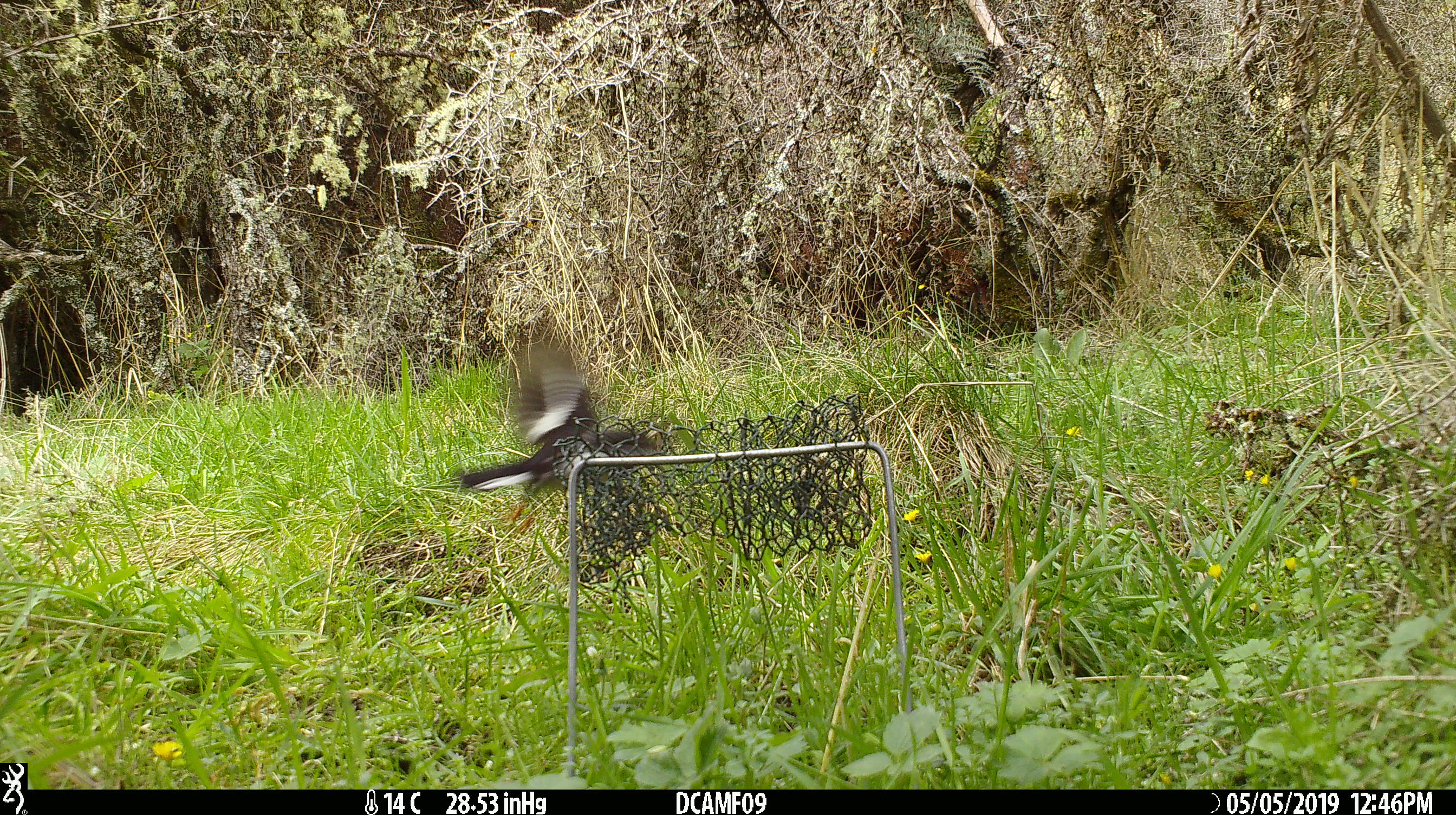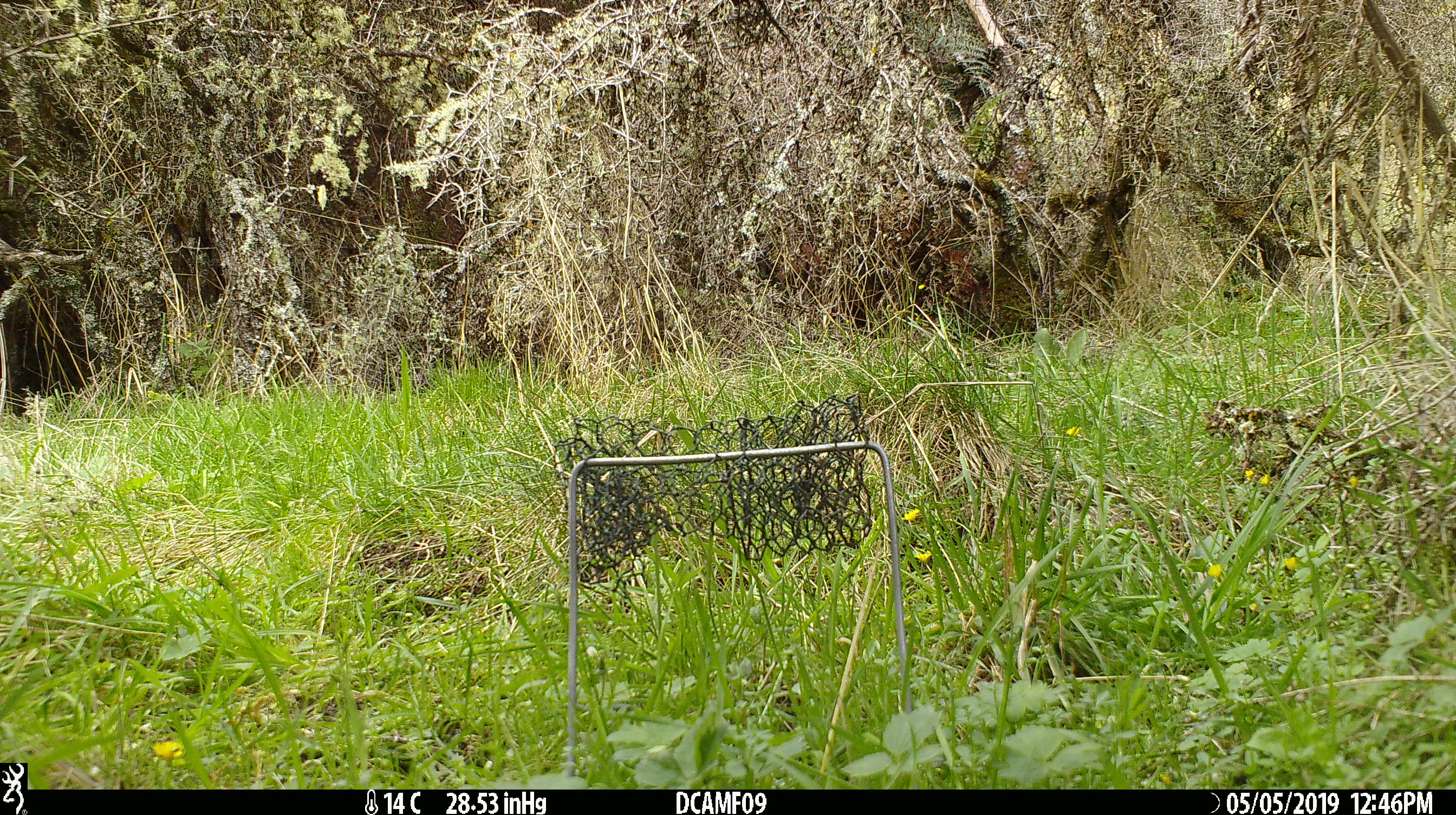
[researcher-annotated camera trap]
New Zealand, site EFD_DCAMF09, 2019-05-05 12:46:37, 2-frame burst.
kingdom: Animalia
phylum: Chordata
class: Aves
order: Passeriformes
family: Petroicidae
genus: Petroica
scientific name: Petroica macrocephala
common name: tomtit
Tomtit (Petroica macrocephala).